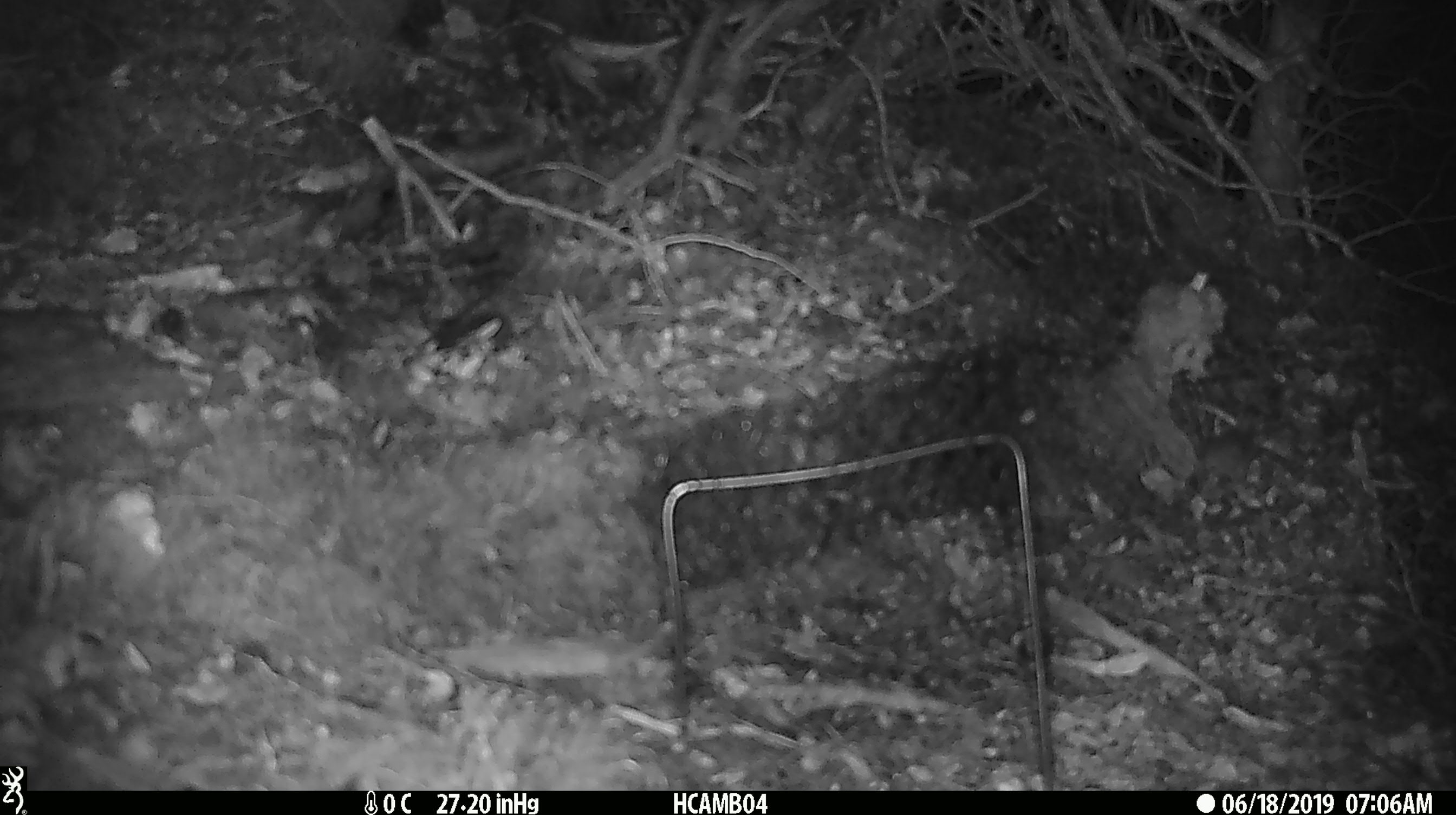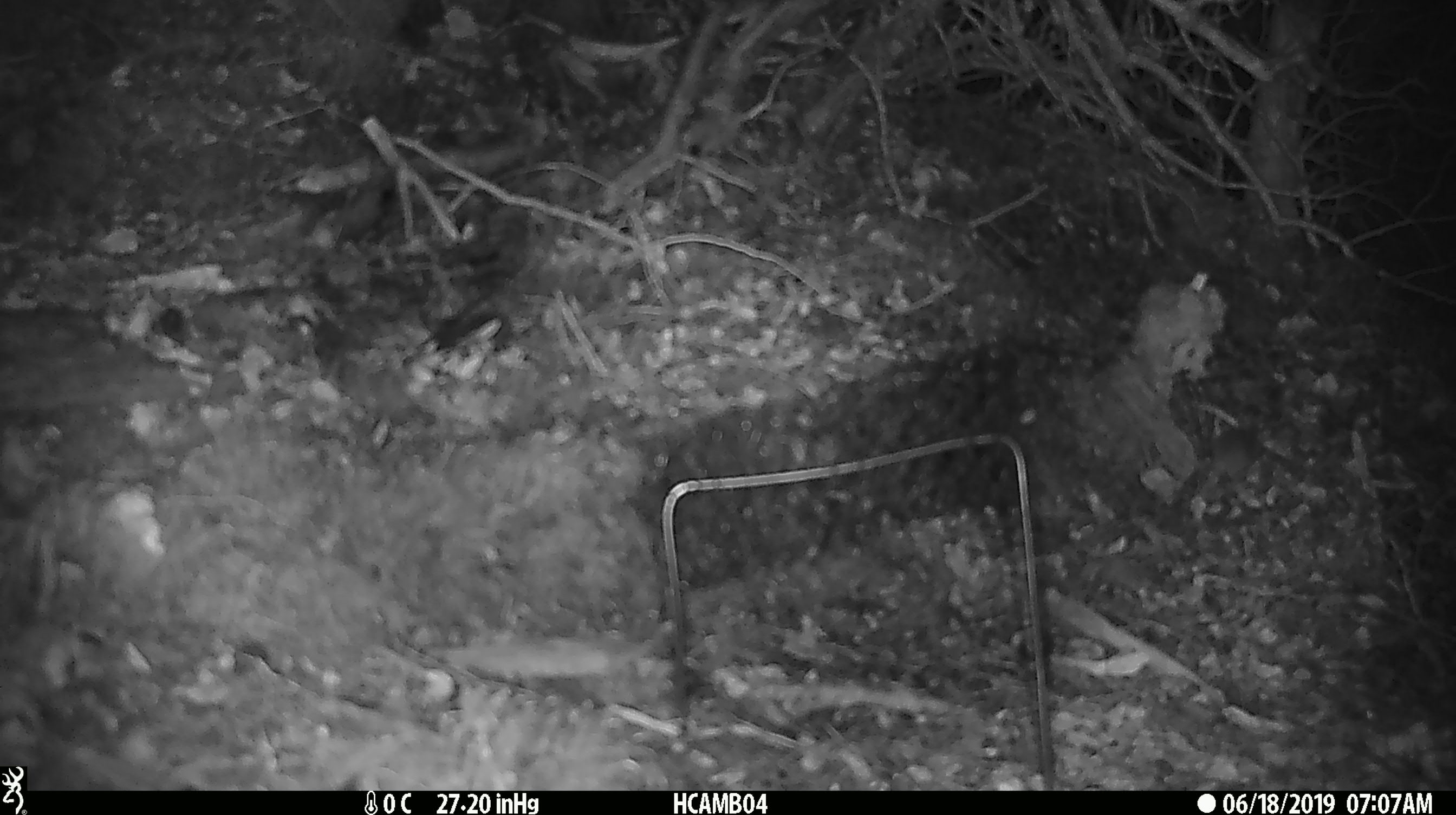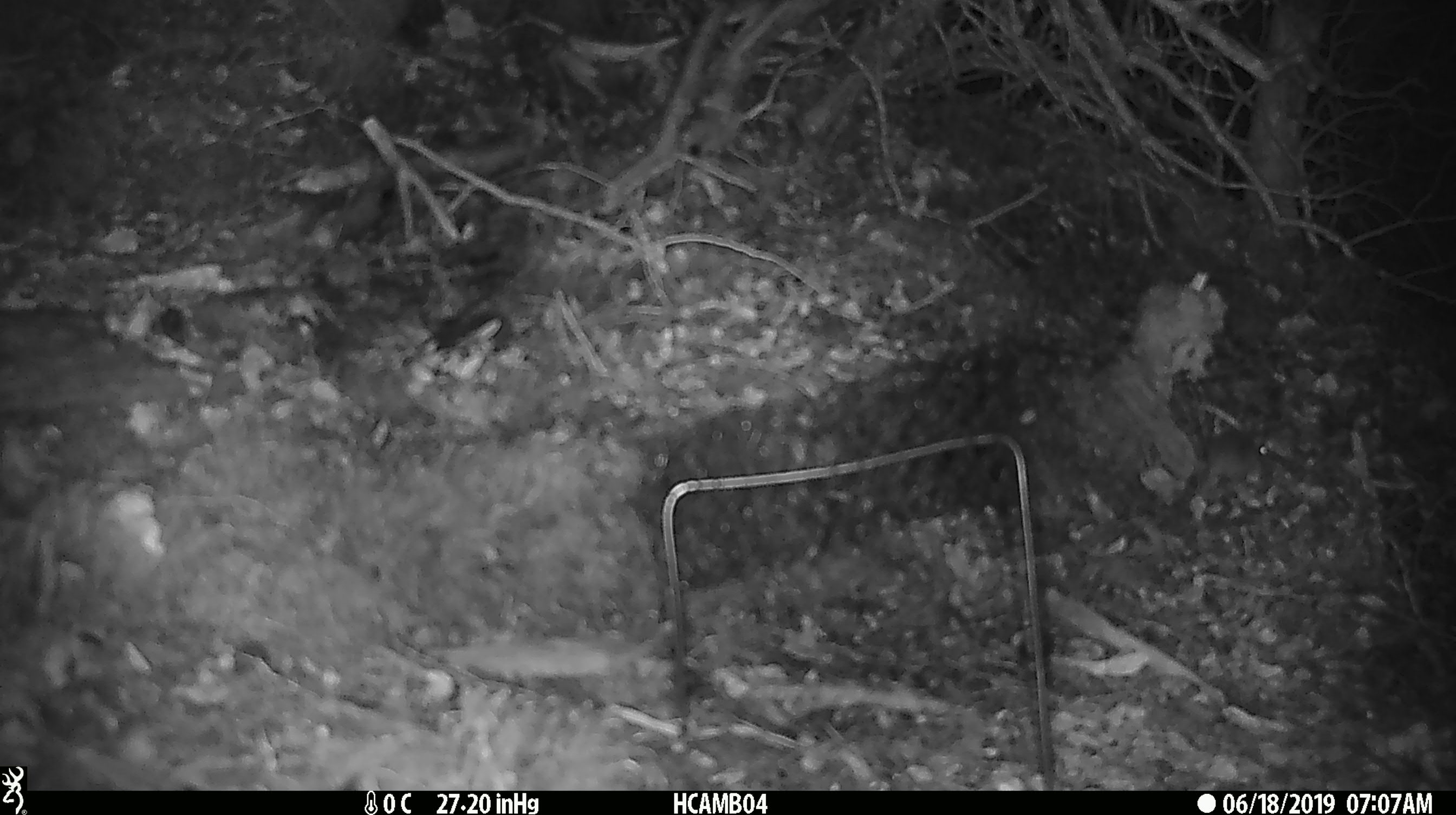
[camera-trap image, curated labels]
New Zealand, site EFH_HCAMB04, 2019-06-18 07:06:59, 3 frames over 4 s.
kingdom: Animalia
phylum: Chordata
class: Mammalia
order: Rodentia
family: Muridae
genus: Mus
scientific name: Mus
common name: mouse